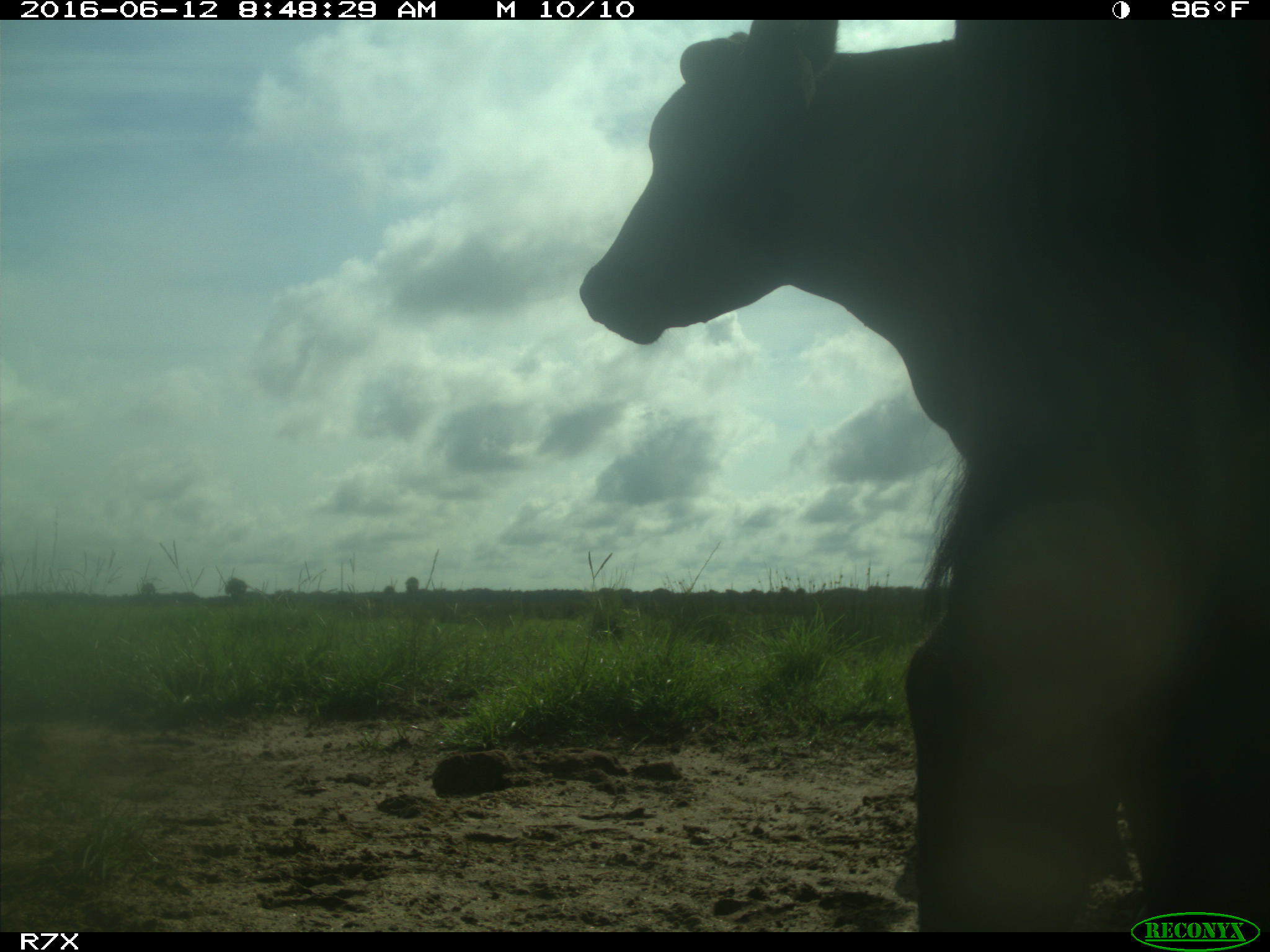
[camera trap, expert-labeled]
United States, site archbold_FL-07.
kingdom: Animalia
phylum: Chordata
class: Mammalia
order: Artiodactyla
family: Bovidae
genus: Bos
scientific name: Bos taurus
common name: domestic cow